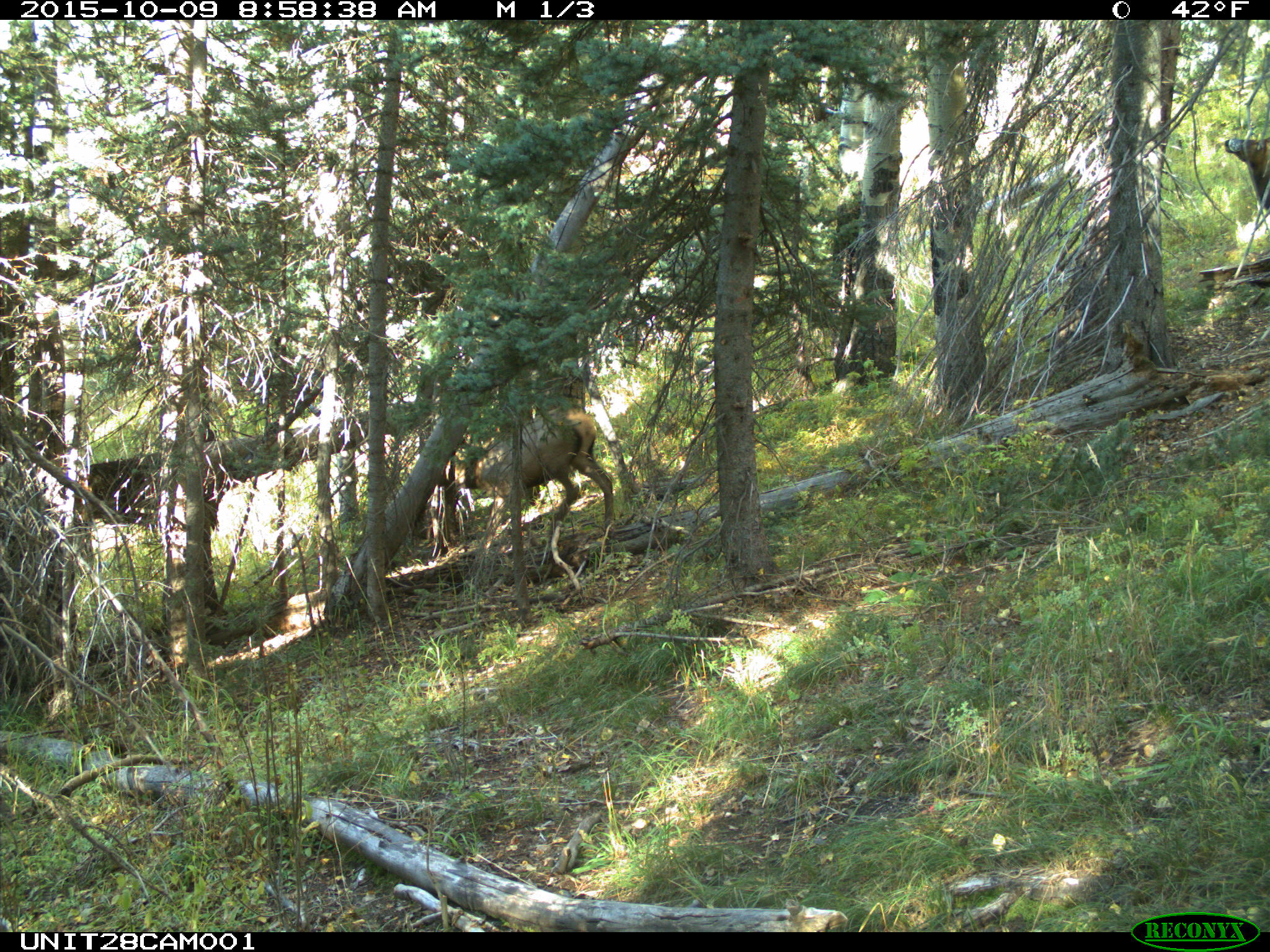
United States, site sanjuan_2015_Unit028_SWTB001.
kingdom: Animalia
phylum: Chordata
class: Mammalia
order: Artiodactyla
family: Cervidae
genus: Cervus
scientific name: Cervus elaphus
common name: red deer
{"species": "Cervus elaphus (red deer)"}